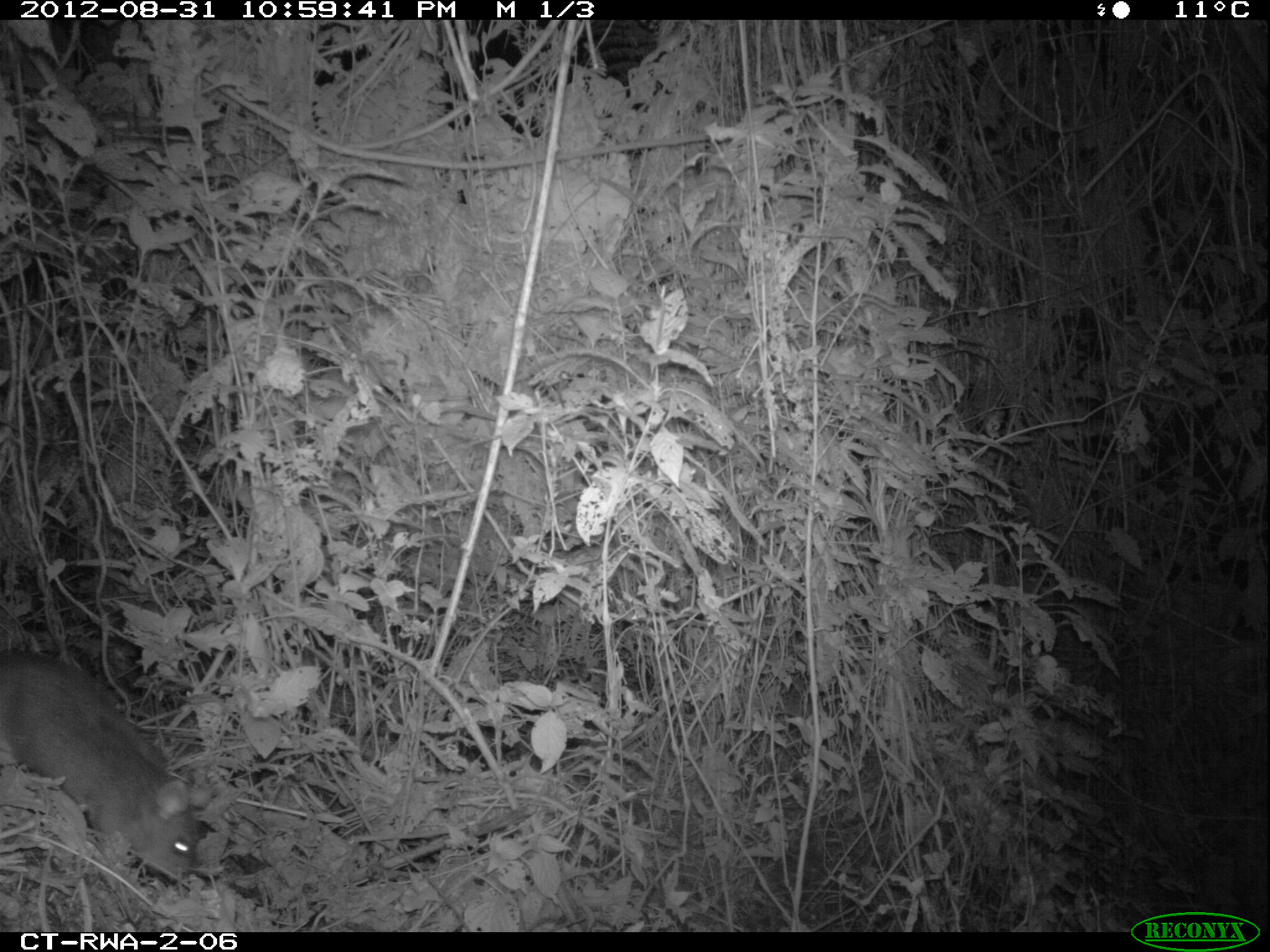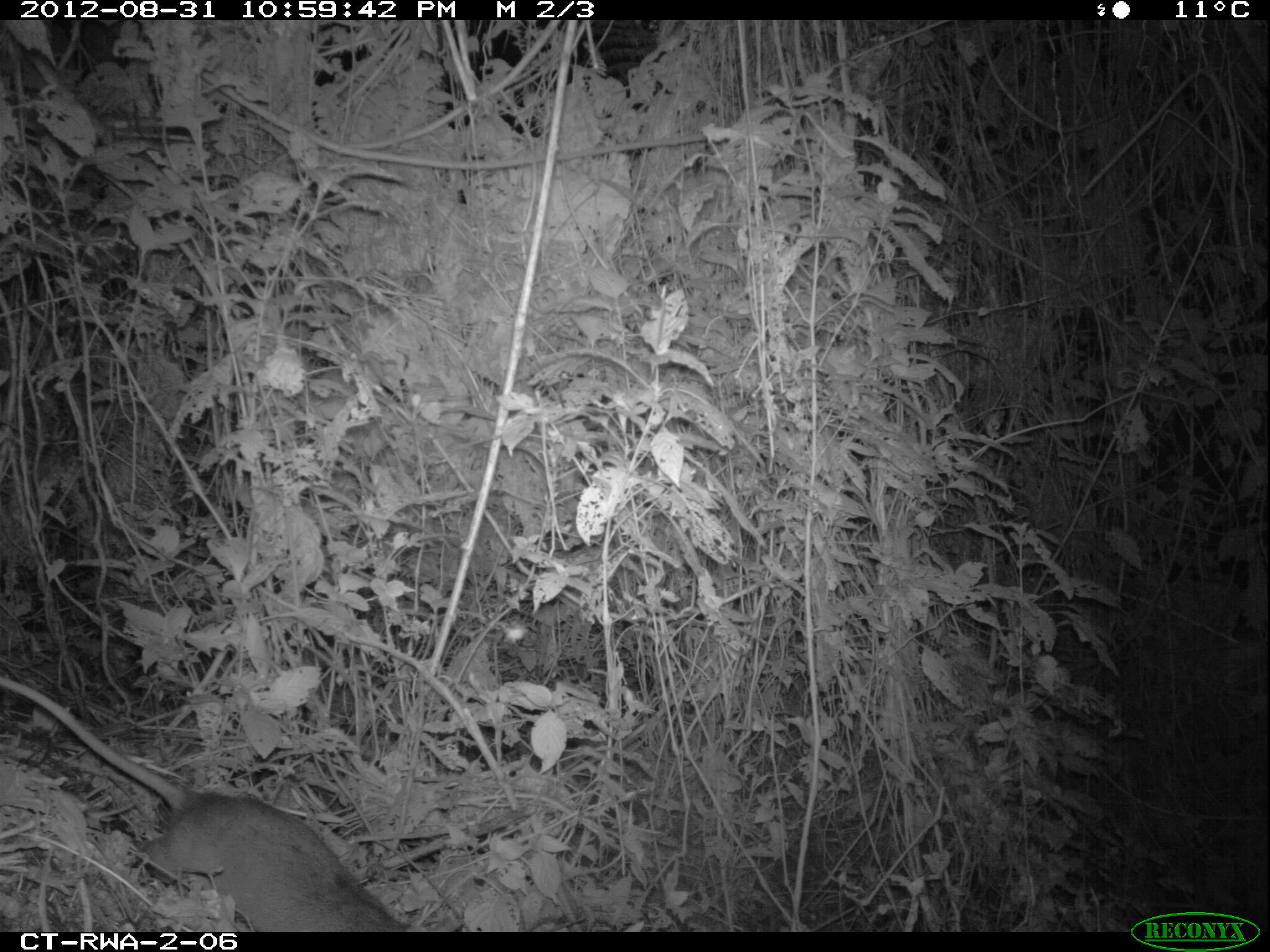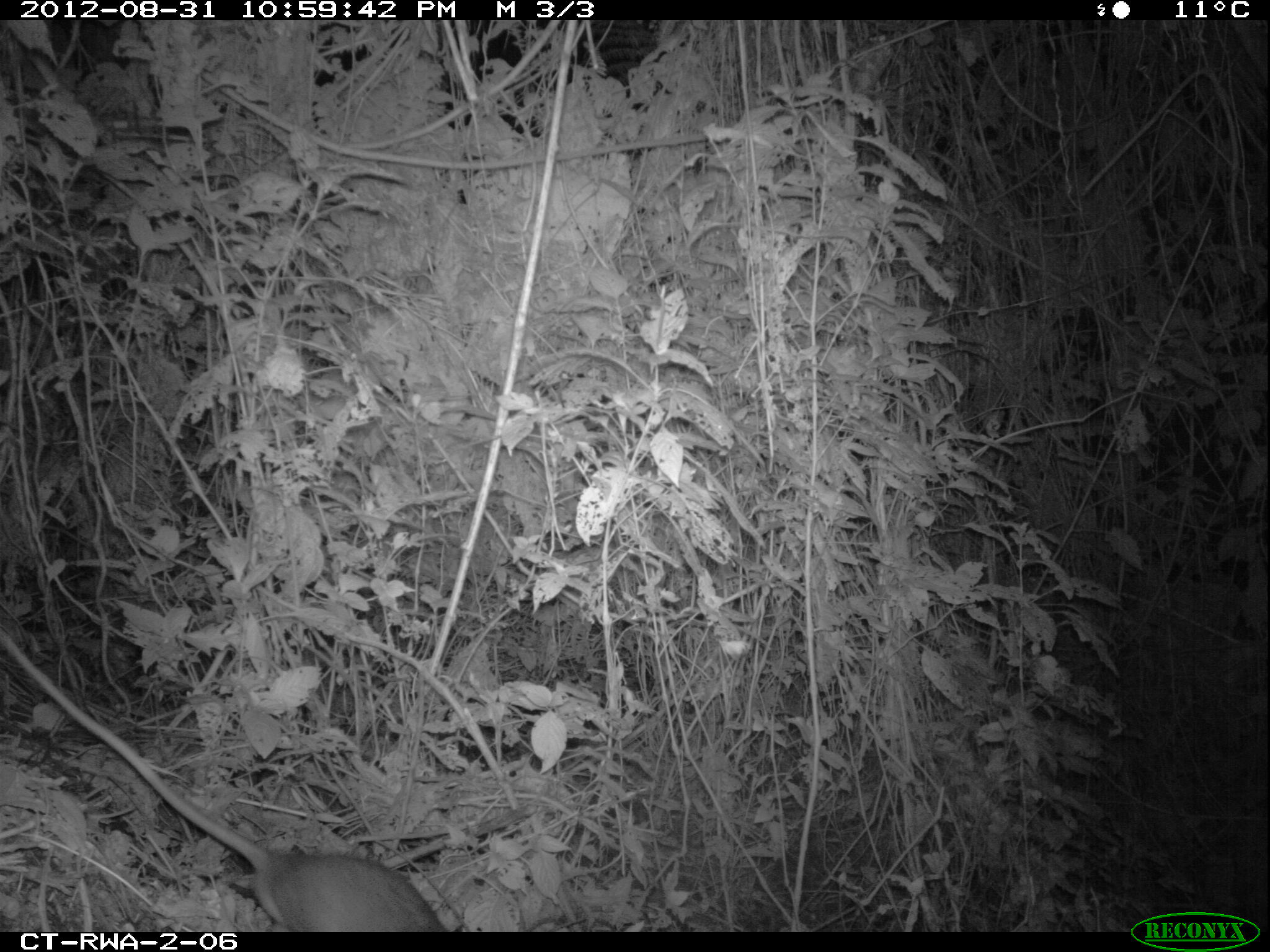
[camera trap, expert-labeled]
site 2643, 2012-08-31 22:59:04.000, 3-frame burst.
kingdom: Animalia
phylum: Chordata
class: Mammalia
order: Rodentia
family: Nesomyidae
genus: Cricetomys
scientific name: Cricetomys gambianus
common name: african giant pouched rat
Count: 1.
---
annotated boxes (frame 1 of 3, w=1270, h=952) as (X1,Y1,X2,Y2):
cricetomys gambianus: (0,652,200,884)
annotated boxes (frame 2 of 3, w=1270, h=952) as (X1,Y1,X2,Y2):
cricetomys gambianus: (0,677,422,931)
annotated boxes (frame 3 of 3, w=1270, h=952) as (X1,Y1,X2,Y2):
cricetomys gambianus: (0,633,449,933)